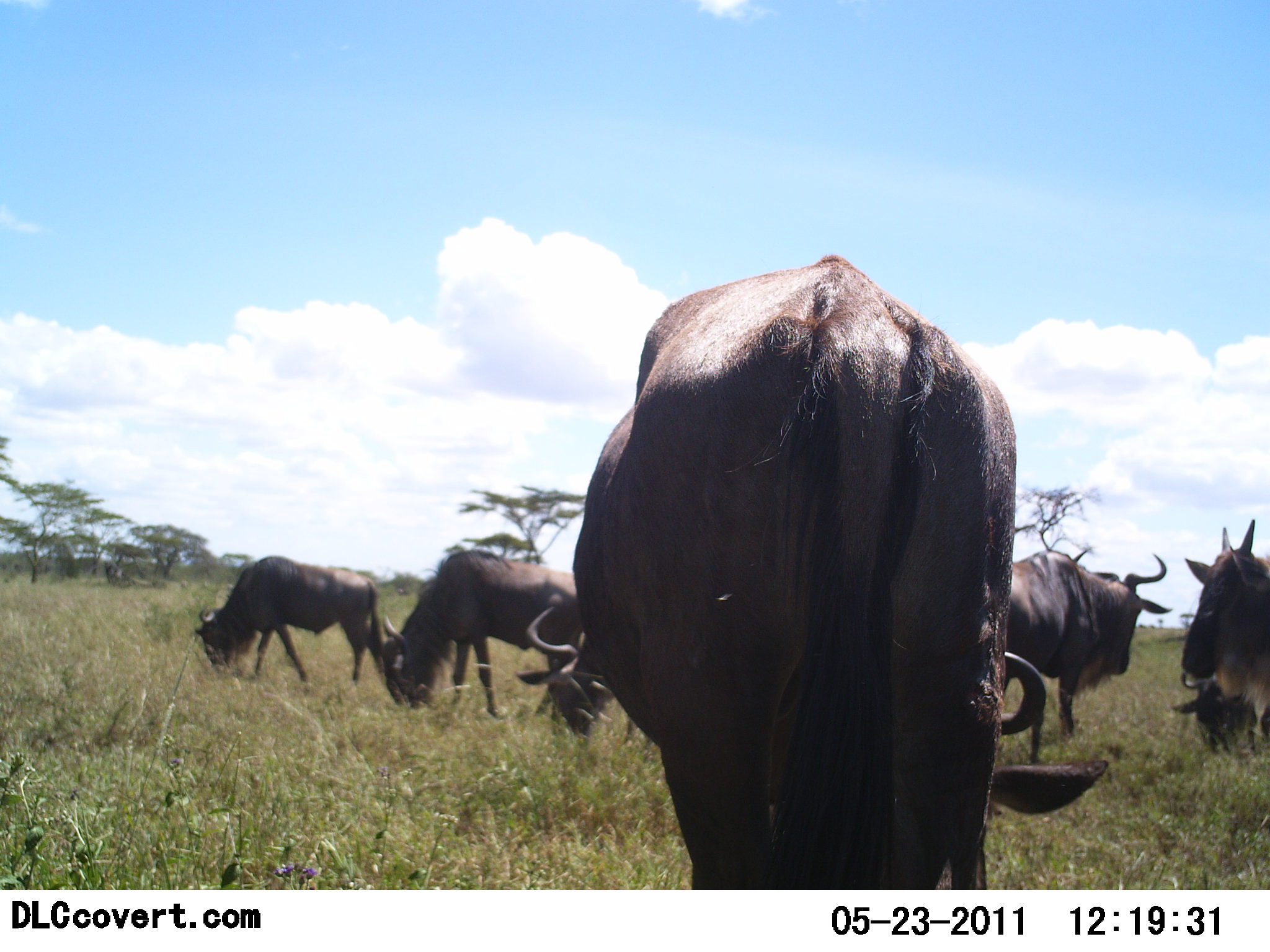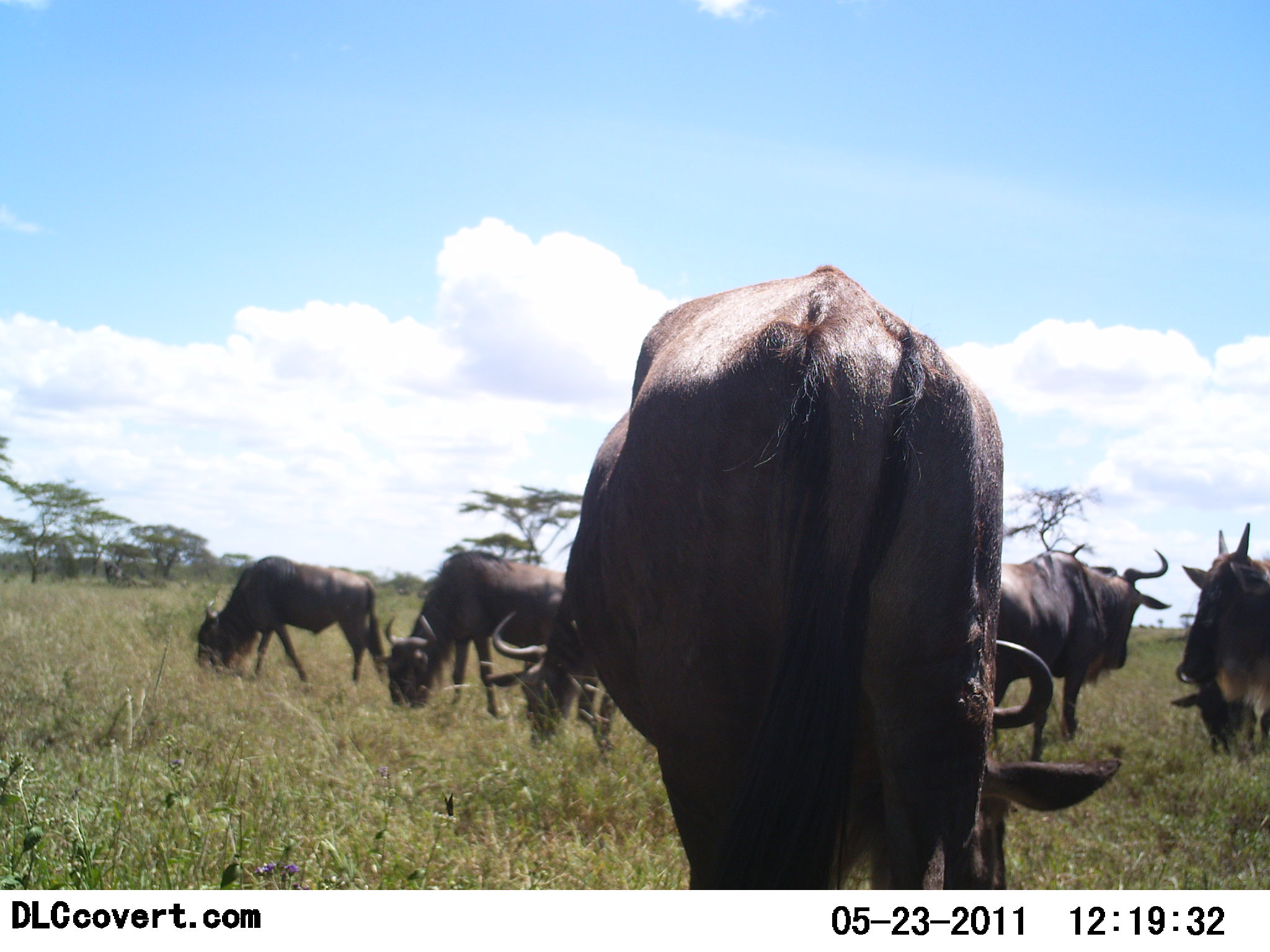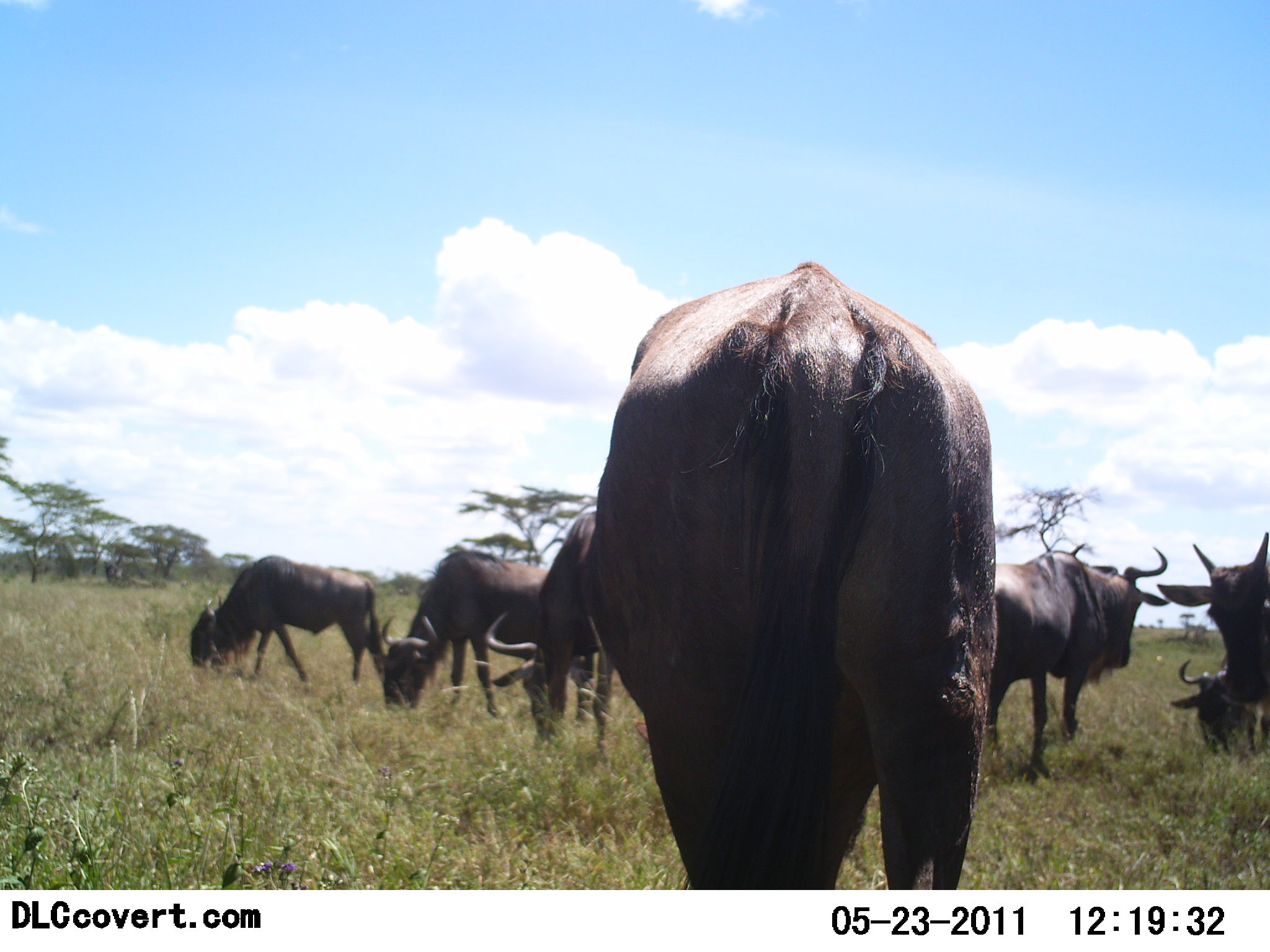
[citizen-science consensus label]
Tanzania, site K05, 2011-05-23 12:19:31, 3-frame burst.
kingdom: Animalia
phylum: Chordata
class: Mammalia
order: Artiodactyla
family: Bovidae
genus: Connochaetes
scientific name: Connochaetes taurinus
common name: blue wildebeest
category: wildebeest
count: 7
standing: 60%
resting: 50%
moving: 0%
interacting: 0%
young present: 0%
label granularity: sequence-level